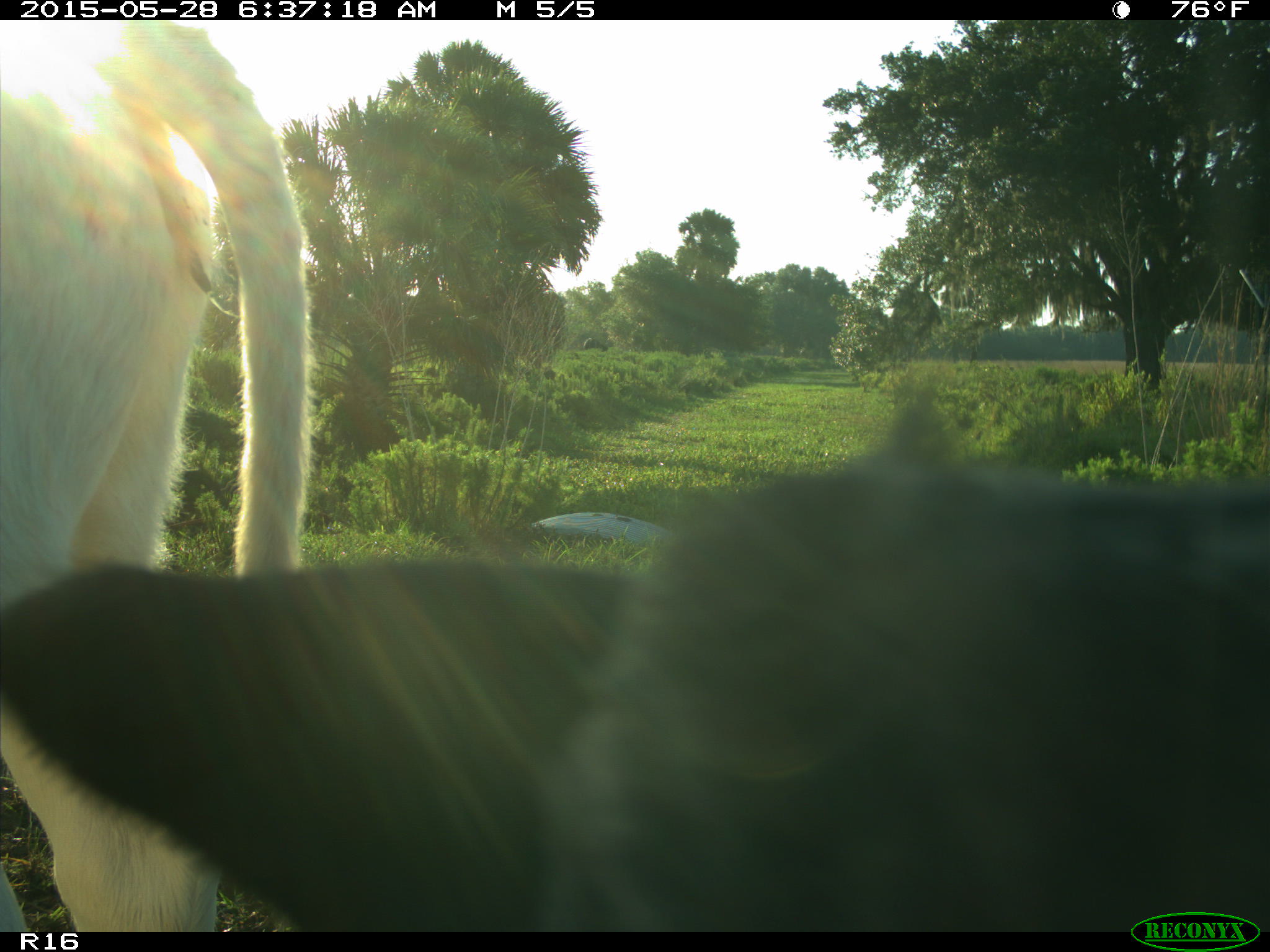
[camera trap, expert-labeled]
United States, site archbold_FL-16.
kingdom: Animalia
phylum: Chordata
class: Mammalia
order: Artiodactyla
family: Bovidae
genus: Bos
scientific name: Bos taurus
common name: domestic cow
Bos taurus (domestic cow).